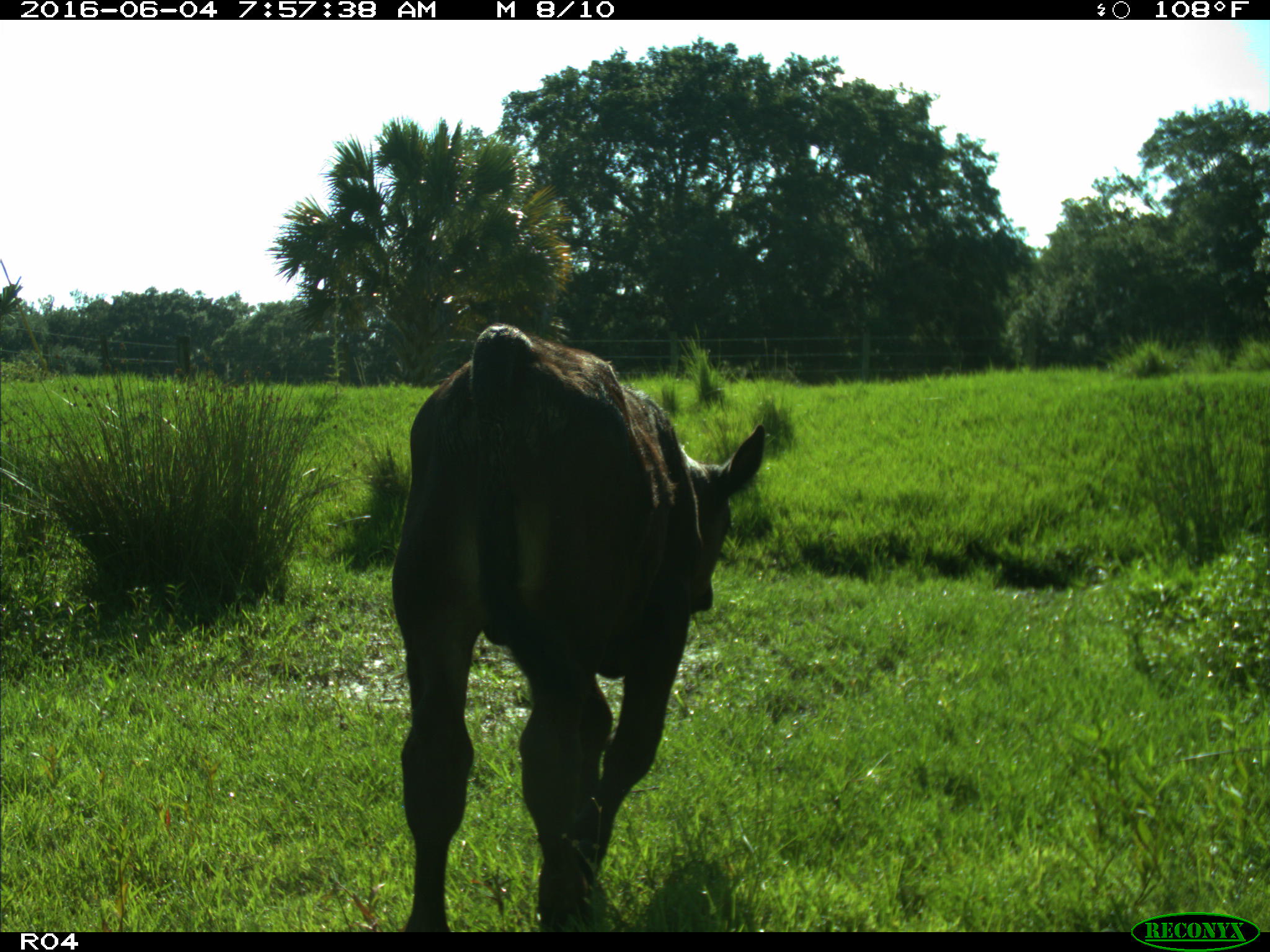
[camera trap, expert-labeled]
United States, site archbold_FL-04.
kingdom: Animalia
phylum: Chordata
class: Mammalia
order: Artiodactyla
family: Bovidae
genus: Bos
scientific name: Bos taurus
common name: domestic cow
Bos taurus (domestic cow).